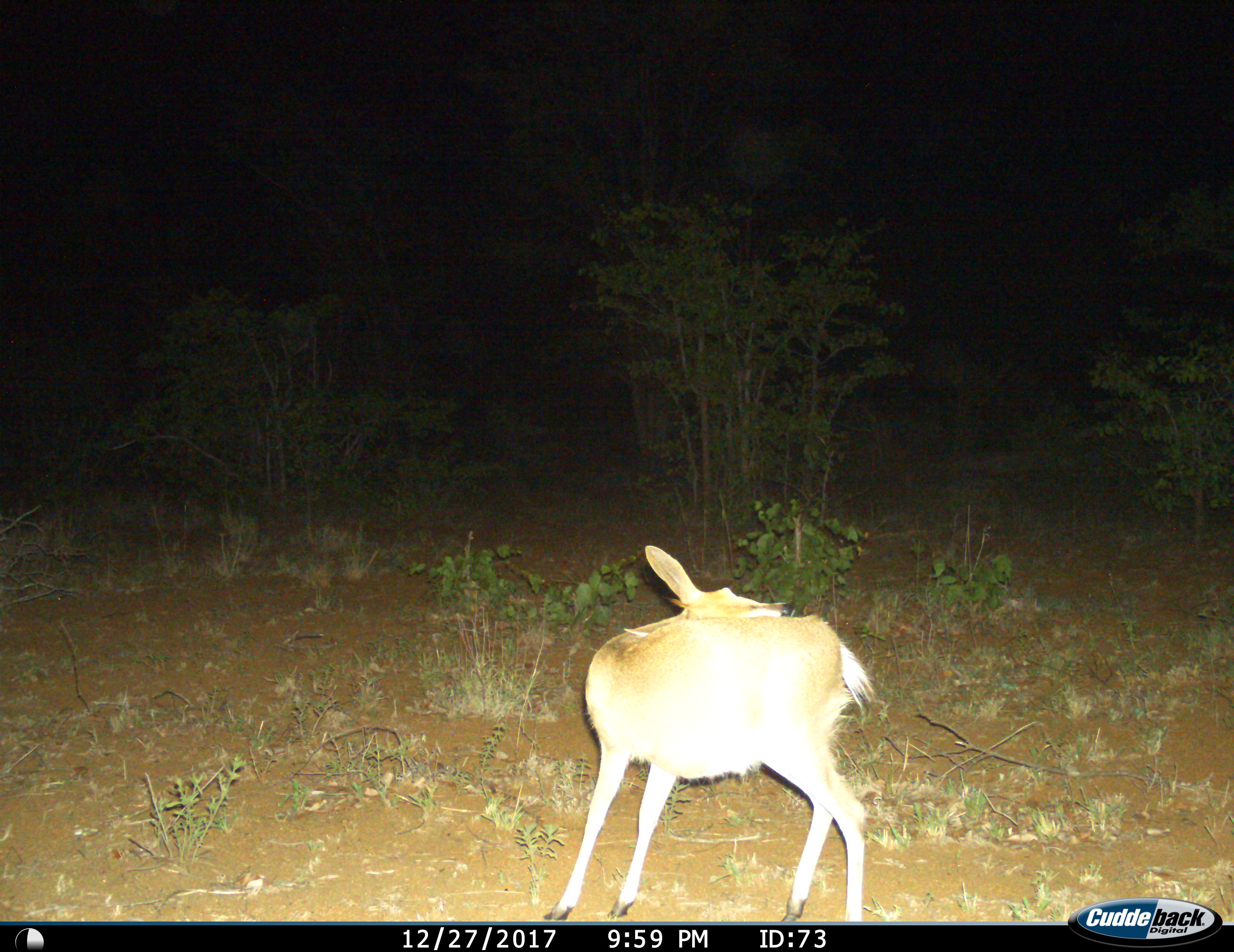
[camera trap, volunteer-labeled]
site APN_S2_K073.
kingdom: Animalia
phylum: Chordata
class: Mammalia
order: Artiodactyla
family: Bovidae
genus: Sylvicapra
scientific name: Sylvicapra grimmia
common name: common duiker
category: duikercommongrey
Duikercommongrey (common duiker) (Sylvicapra grimmia), count 1. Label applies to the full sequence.